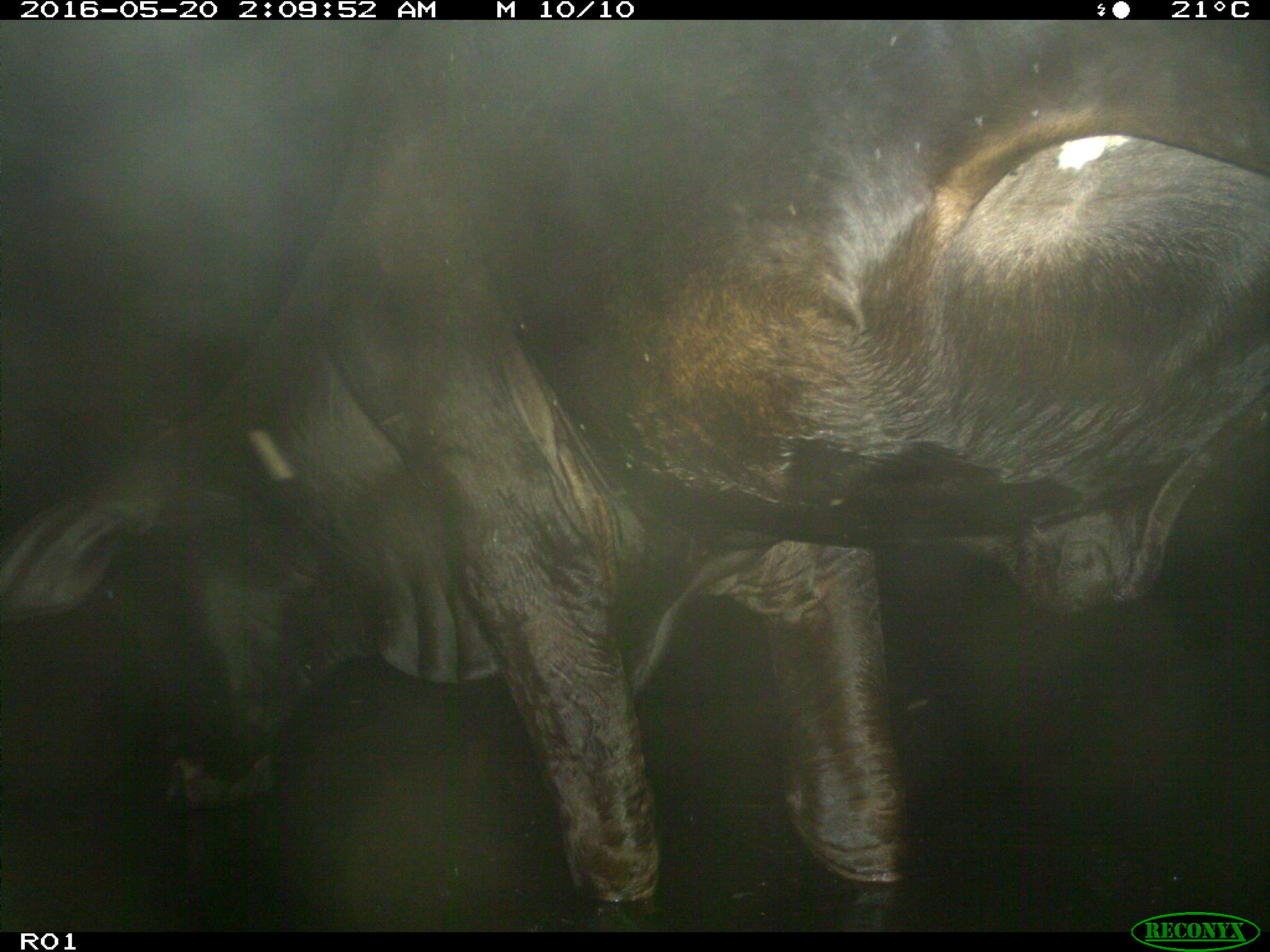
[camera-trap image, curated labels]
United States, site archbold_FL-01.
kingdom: Animalia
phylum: Chordata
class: Mammalia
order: Artiodactyla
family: Bovidae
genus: Bos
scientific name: Bos taurus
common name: domestic cow